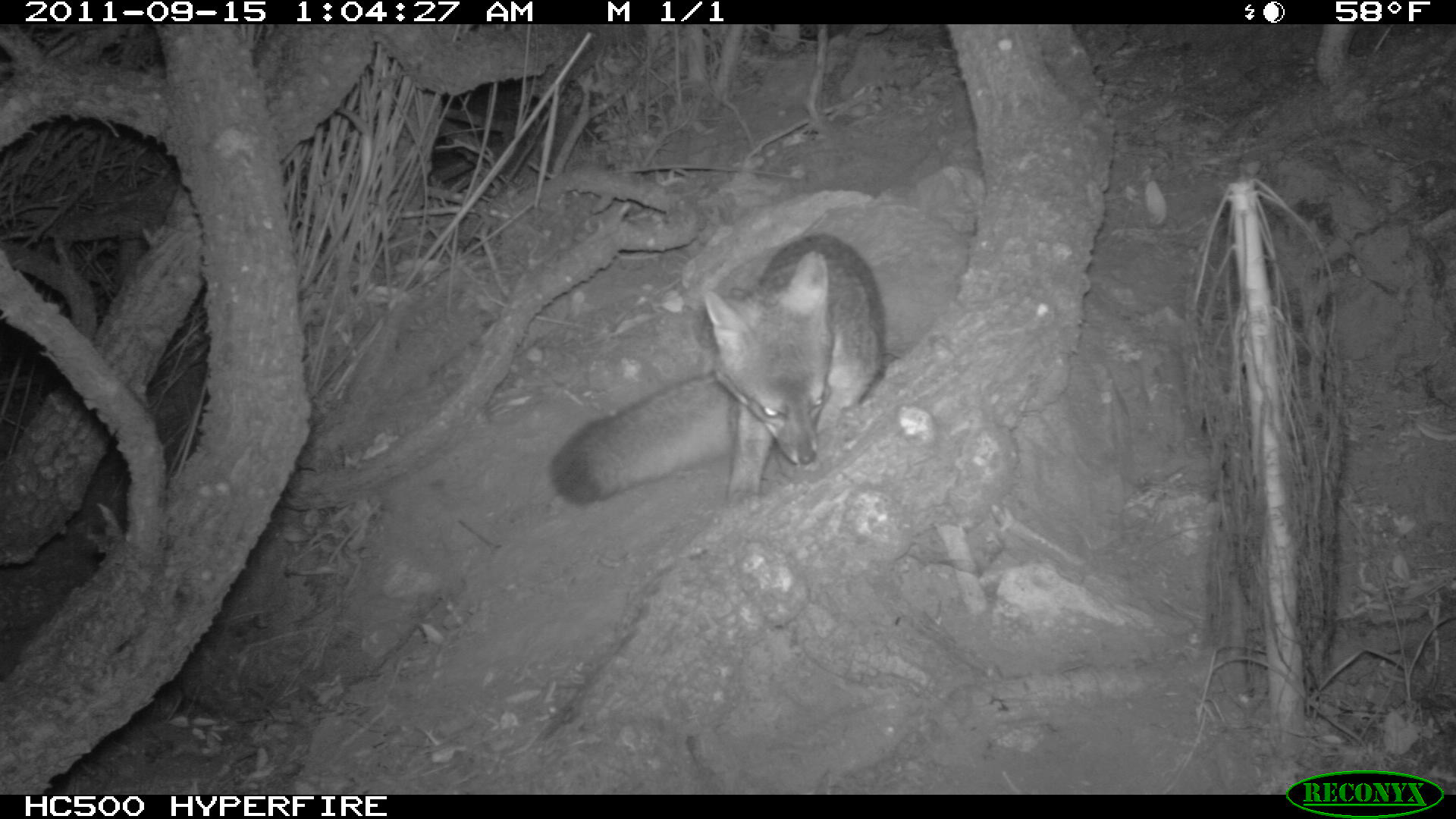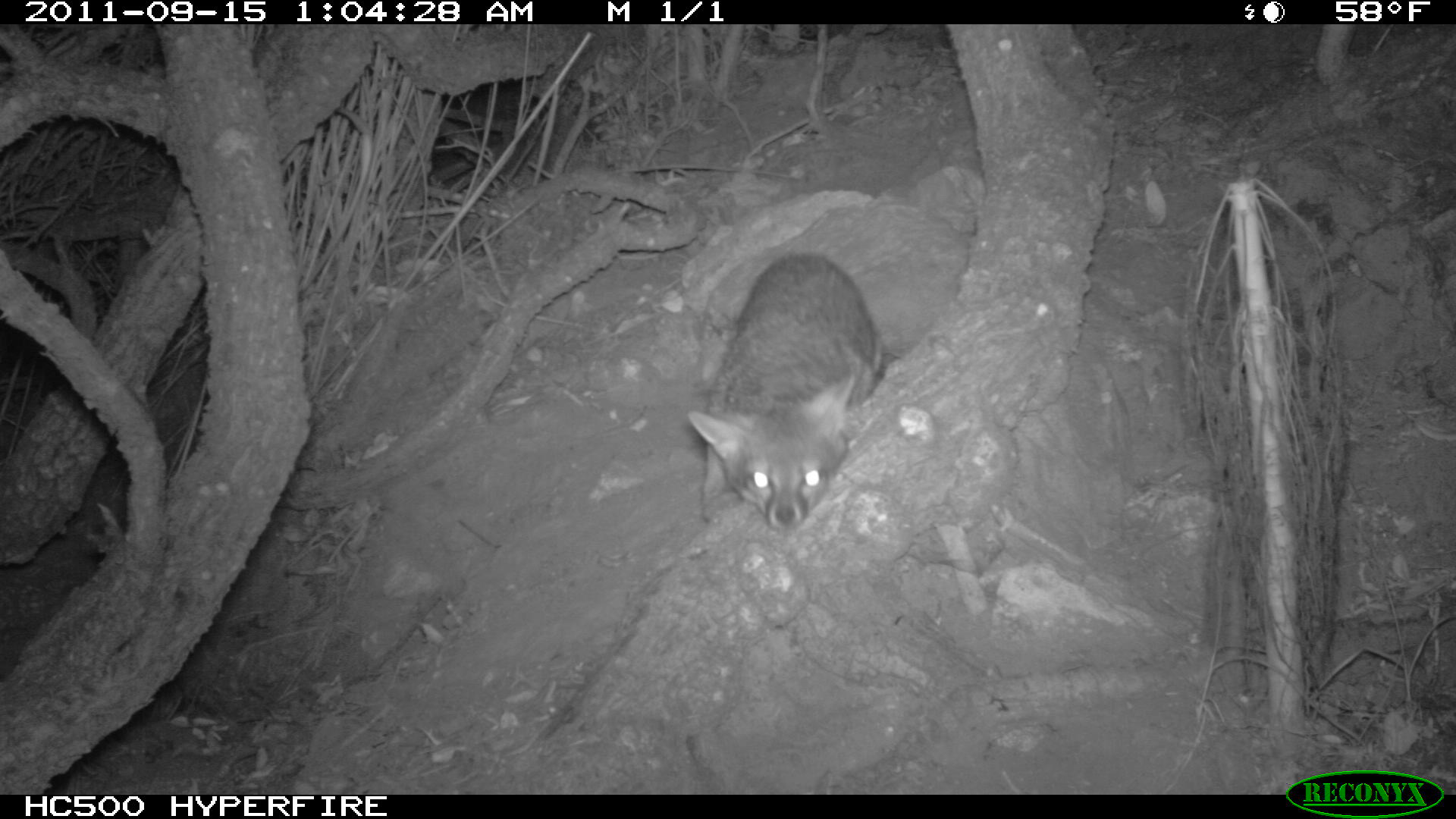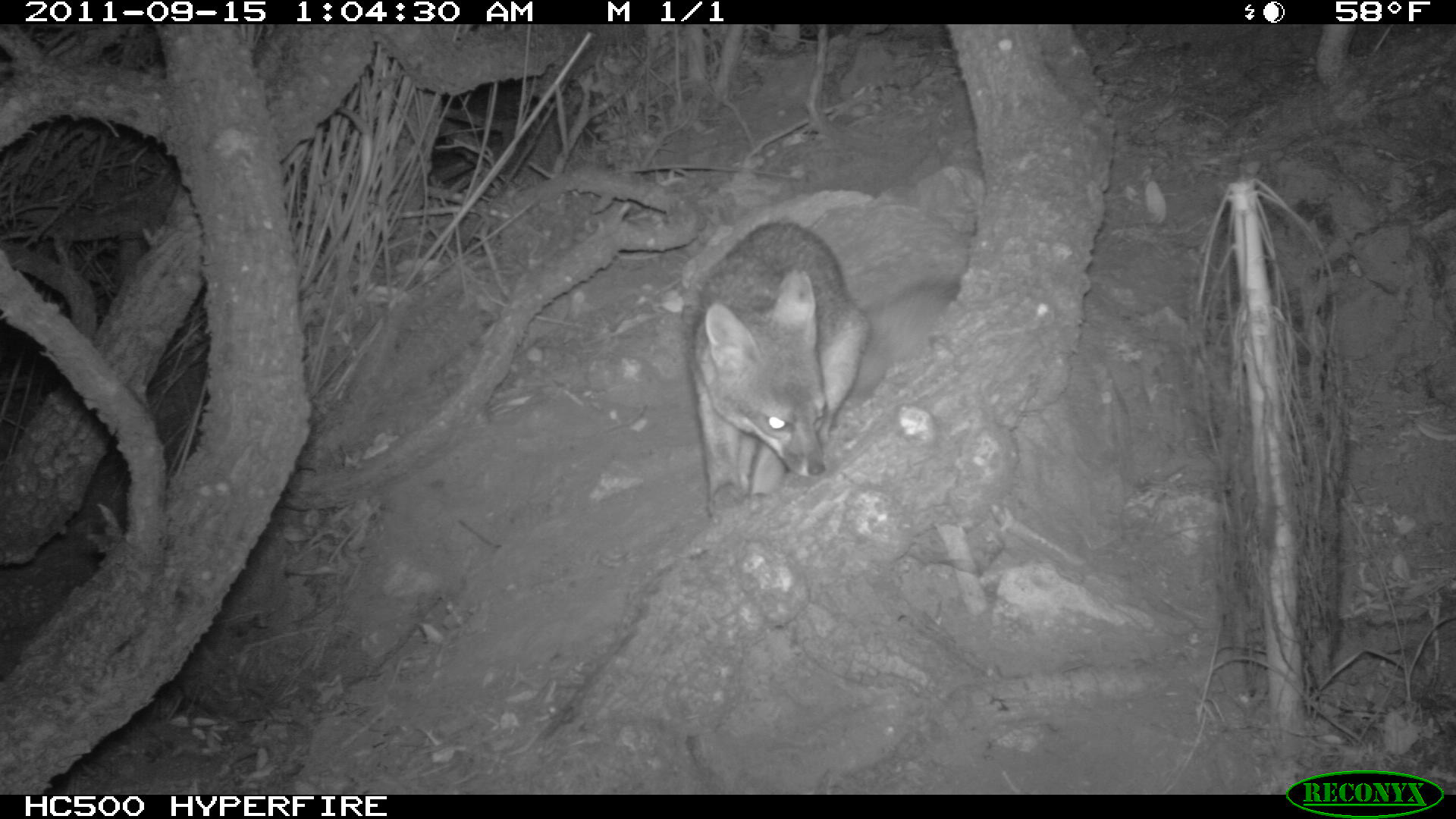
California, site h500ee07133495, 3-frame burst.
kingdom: Animalia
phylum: Chordata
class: Mammalia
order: Carnivora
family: Canidae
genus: Urocyon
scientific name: Urocyon littoralis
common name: island fox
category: fox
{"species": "fox (island fox) (Urocyon littoralis)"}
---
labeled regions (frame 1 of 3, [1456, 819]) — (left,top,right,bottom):
fox: (543,234,886,507)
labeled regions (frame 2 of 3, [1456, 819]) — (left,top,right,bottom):
fox: (687,253,883,529)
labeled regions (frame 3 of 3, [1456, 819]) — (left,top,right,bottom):
fox: (686,222,961,525)